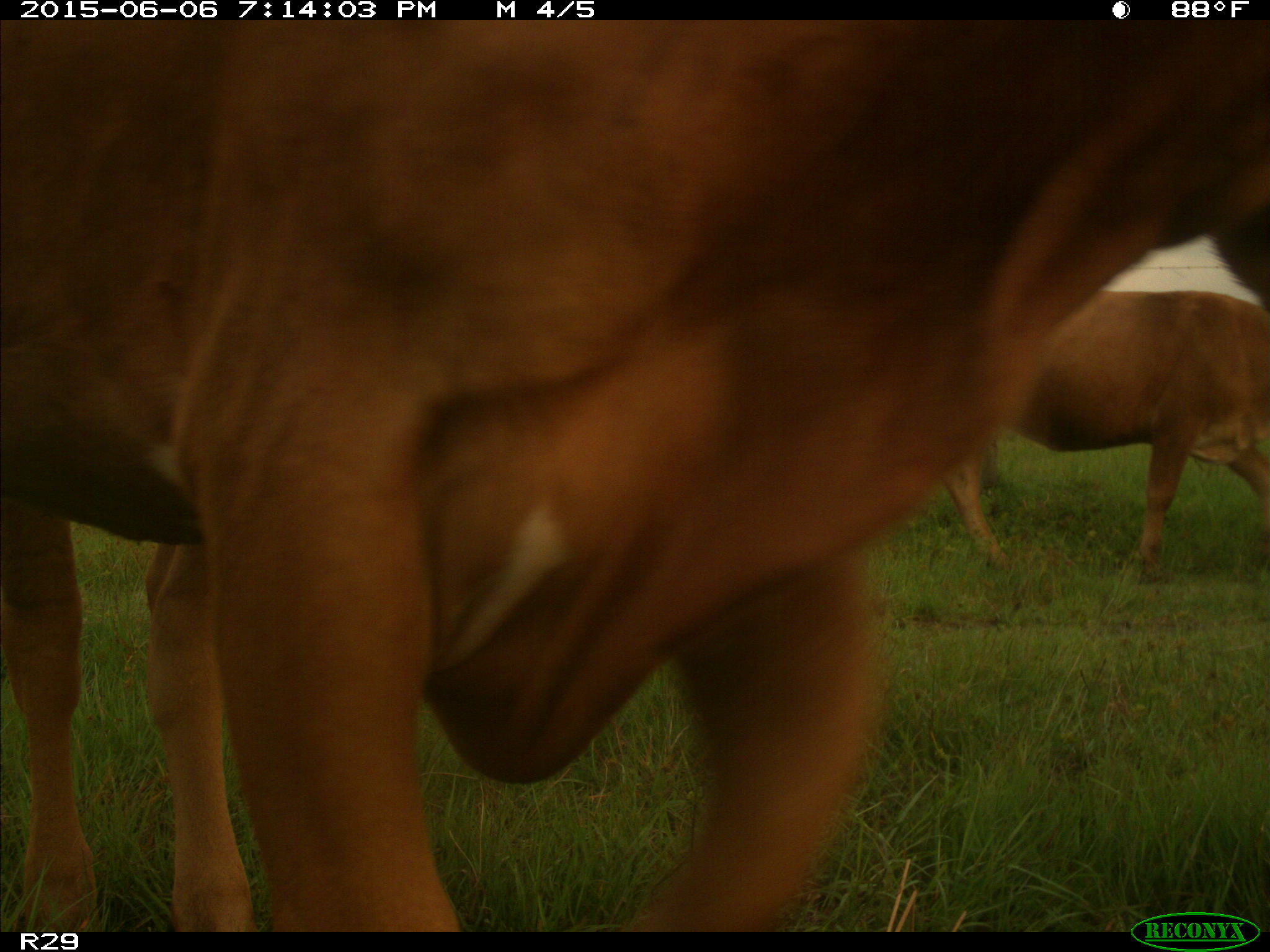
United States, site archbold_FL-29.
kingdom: Animalia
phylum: Chordata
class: Mammalia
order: Artiodactyla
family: Bovidae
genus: Bos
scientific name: Bos taurus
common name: domestic cow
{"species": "Bos taurus (domestic cow)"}